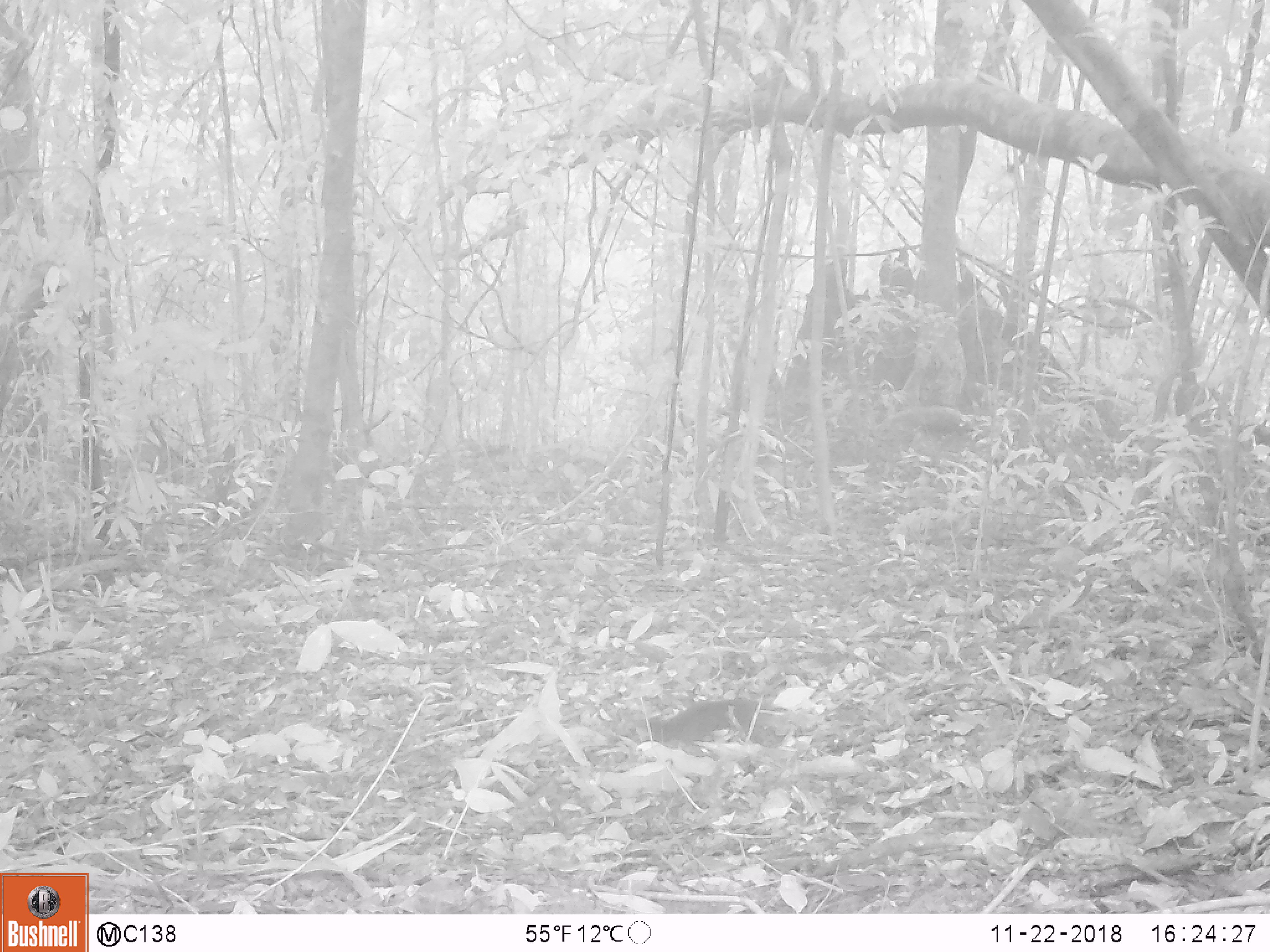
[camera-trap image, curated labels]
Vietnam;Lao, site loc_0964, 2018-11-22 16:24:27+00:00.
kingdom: Animalia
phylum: Chordata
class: Mammalia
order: Rodentia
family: Sciuridae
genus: Dremomys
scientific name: Dremomys rufigenis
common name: red-cheeked squirrel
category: red cheeked squirrel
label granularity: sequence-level